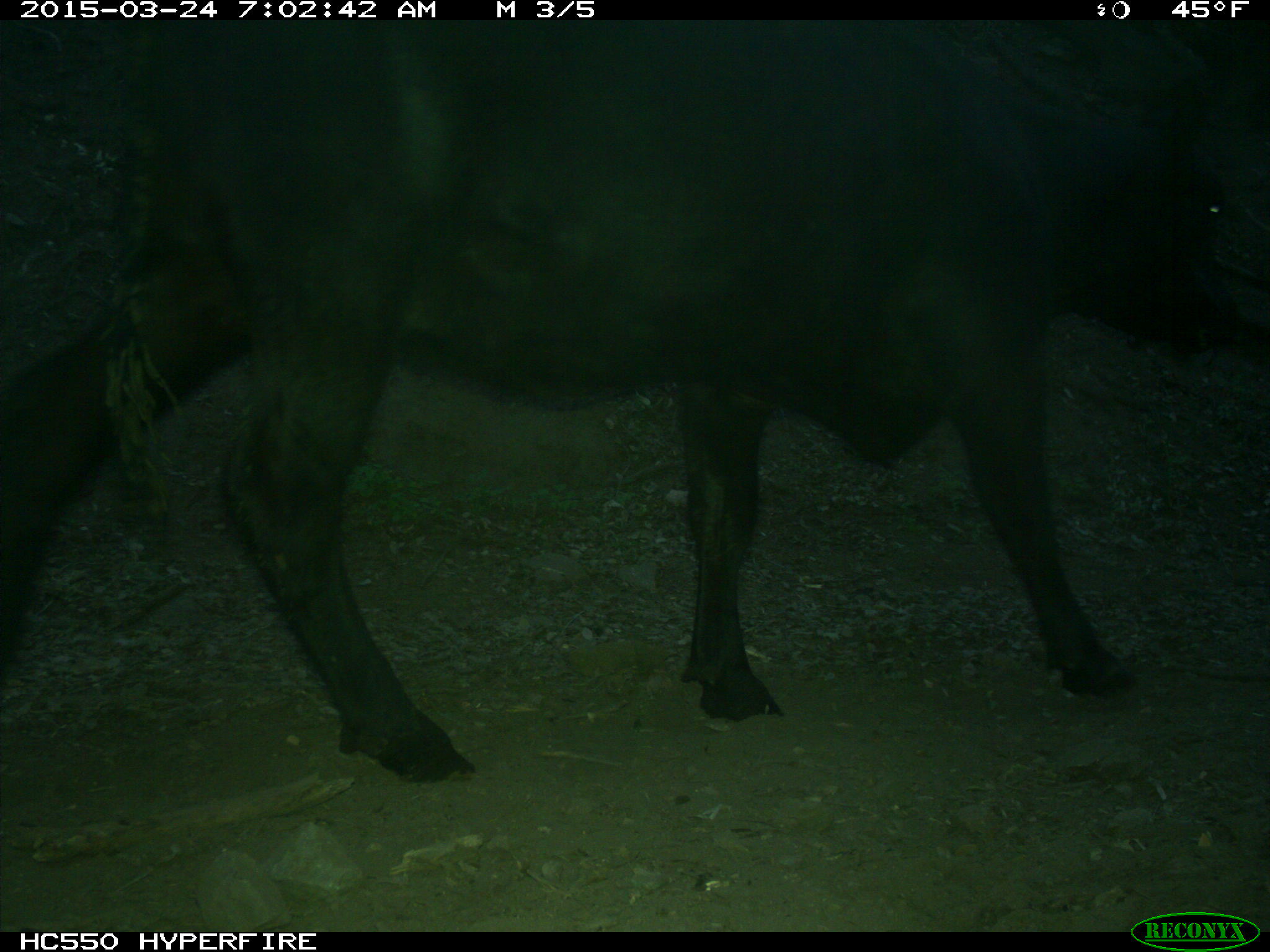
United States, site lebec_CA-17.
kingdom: Animalia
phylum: Chordata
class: Mammalia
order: Artiodactyla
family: Bovidae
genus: Bos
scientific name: Bos taurus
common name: domestic cow